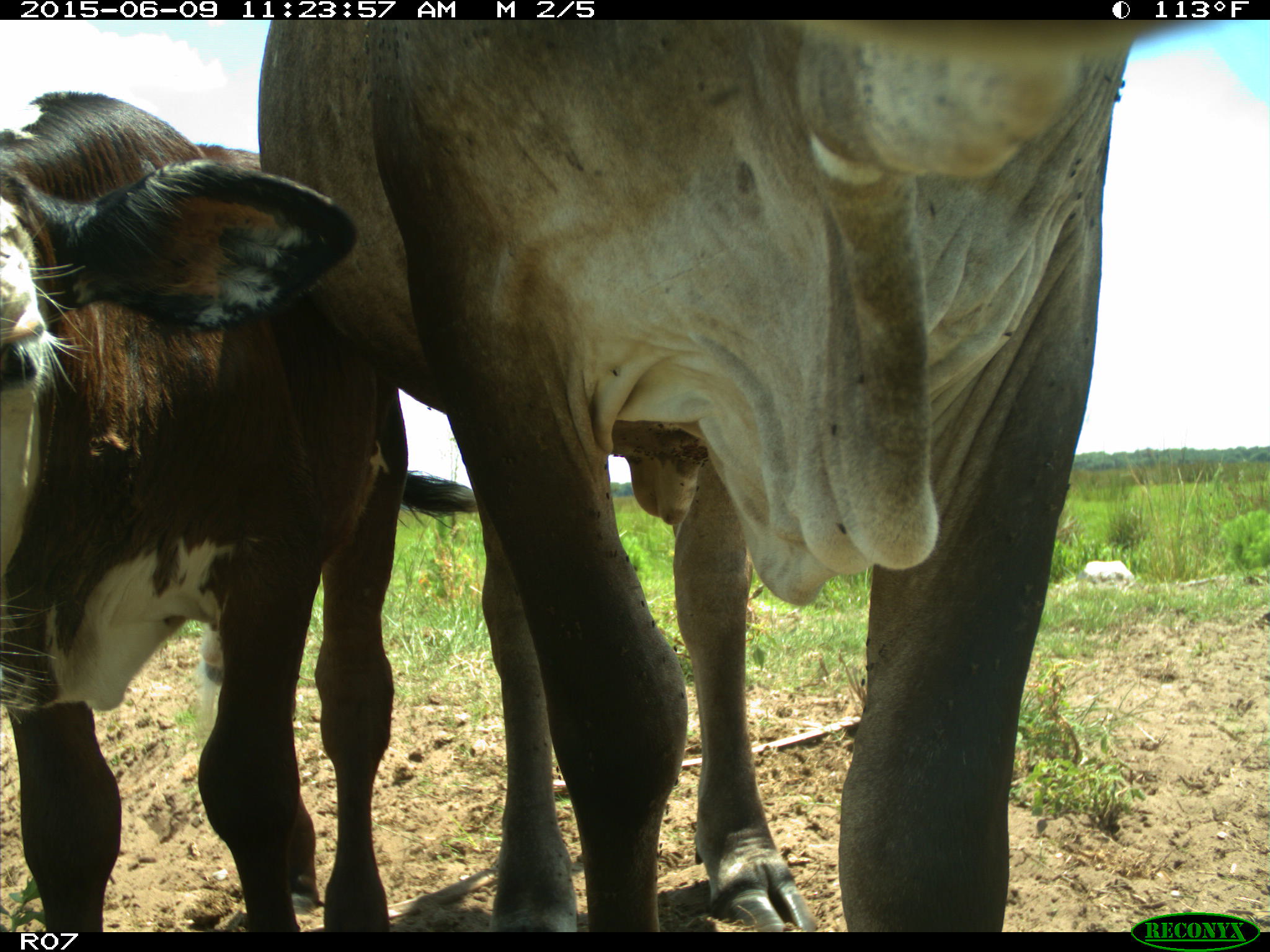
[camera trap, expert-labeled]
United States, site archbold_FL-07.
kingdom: Animalia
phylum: Chordata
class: Mammalia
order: Artiodactyla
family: Bovidae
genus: Bos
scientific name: Bos taurus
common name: domestic cow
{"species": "Bos taurus (domestic cow)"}